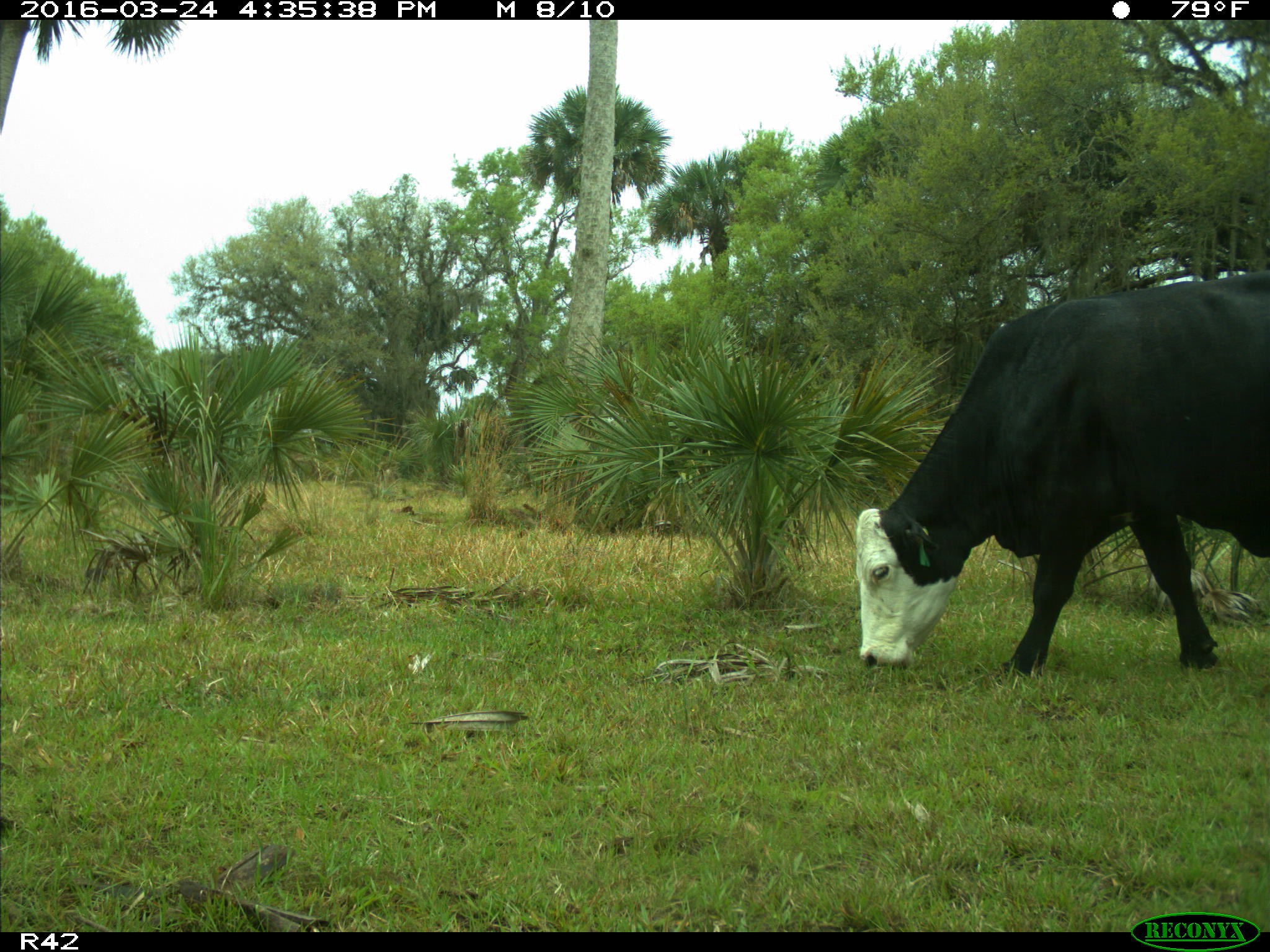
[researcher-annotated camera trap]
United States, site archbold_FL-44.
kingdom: Animalia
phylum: Chordata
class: Mammalia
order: Artiodactyla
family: Bovidae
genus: Bos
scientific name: Bos taurus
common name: domestic cow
Bos taurus (domestic cow).